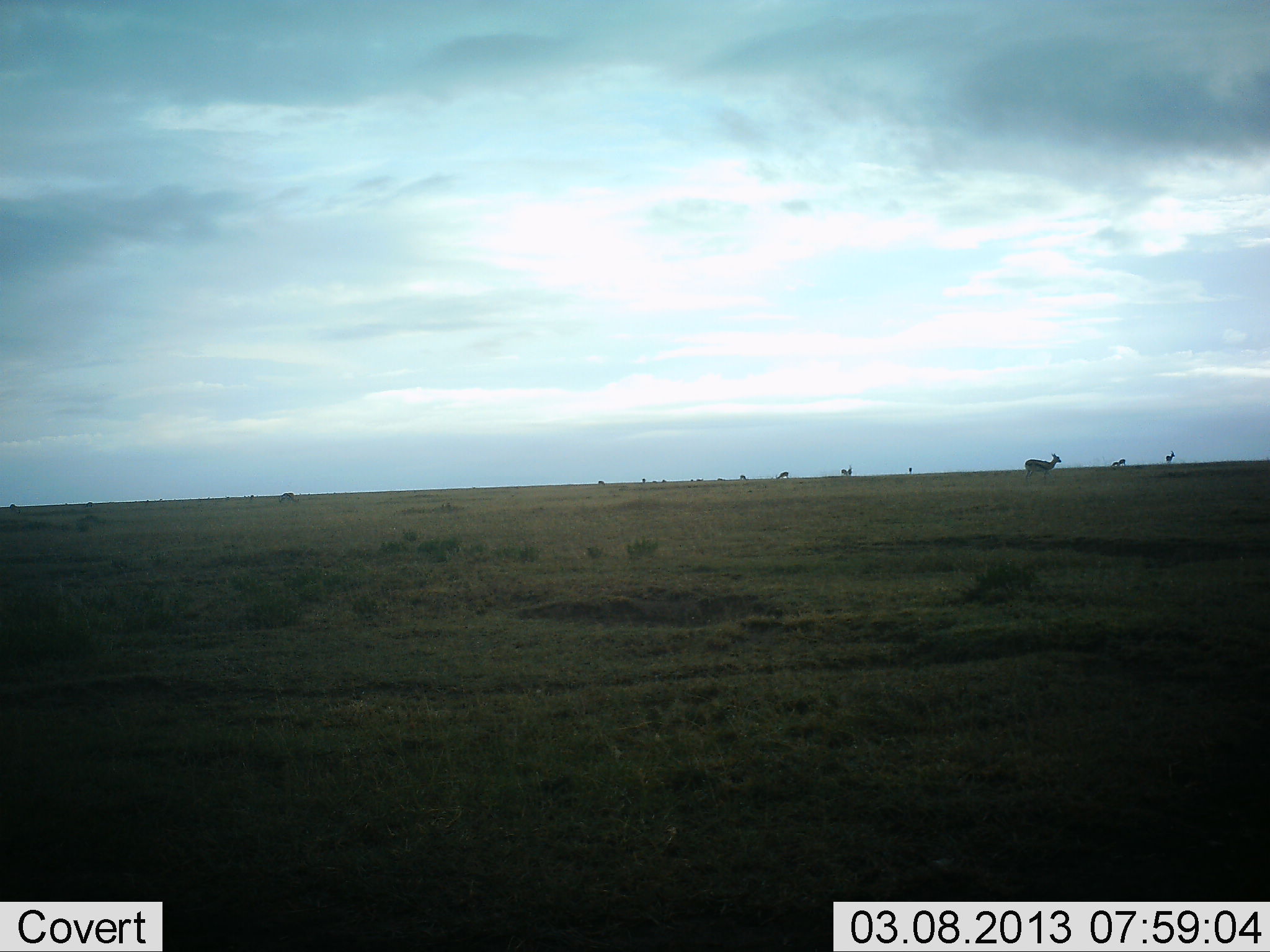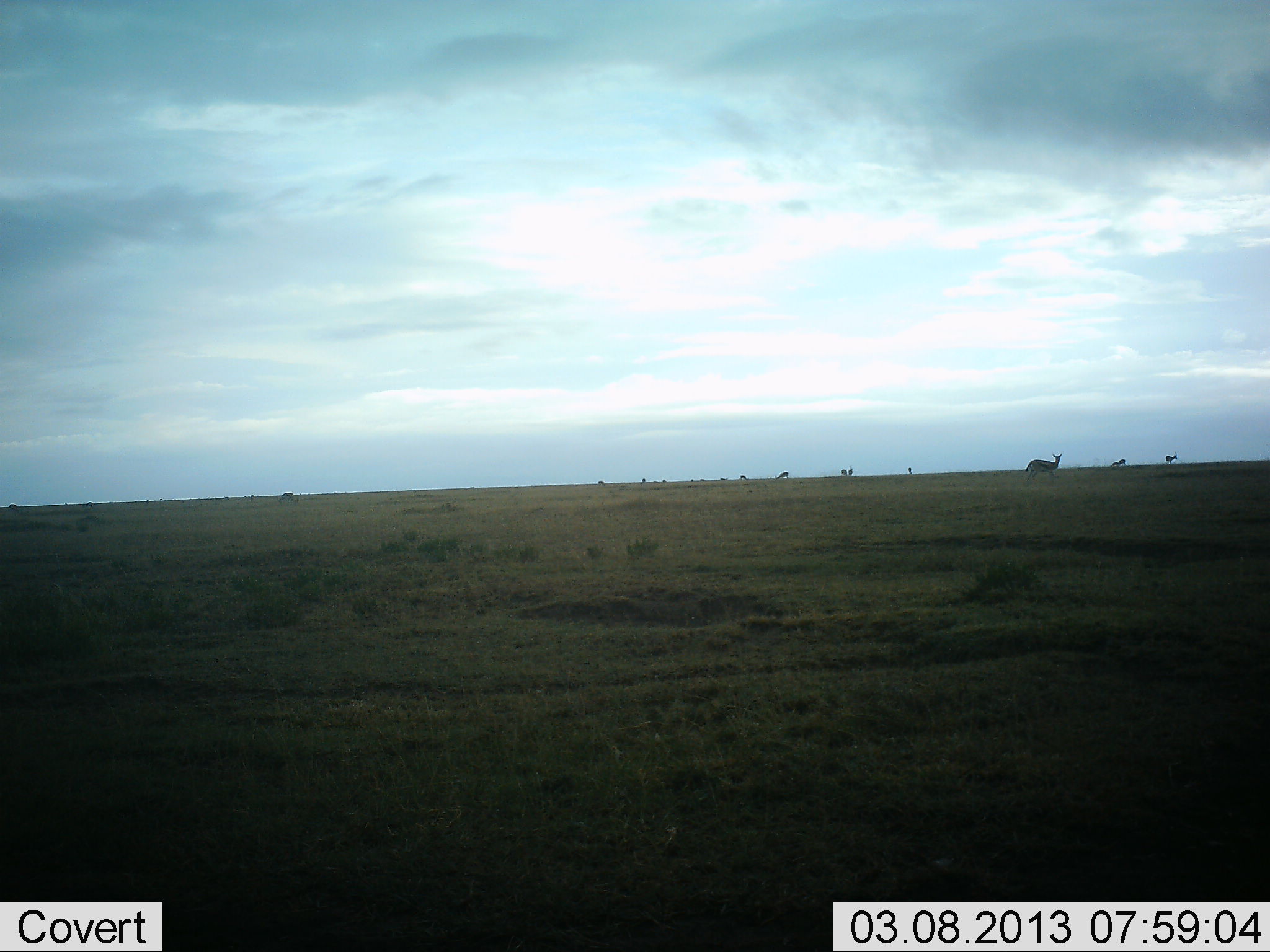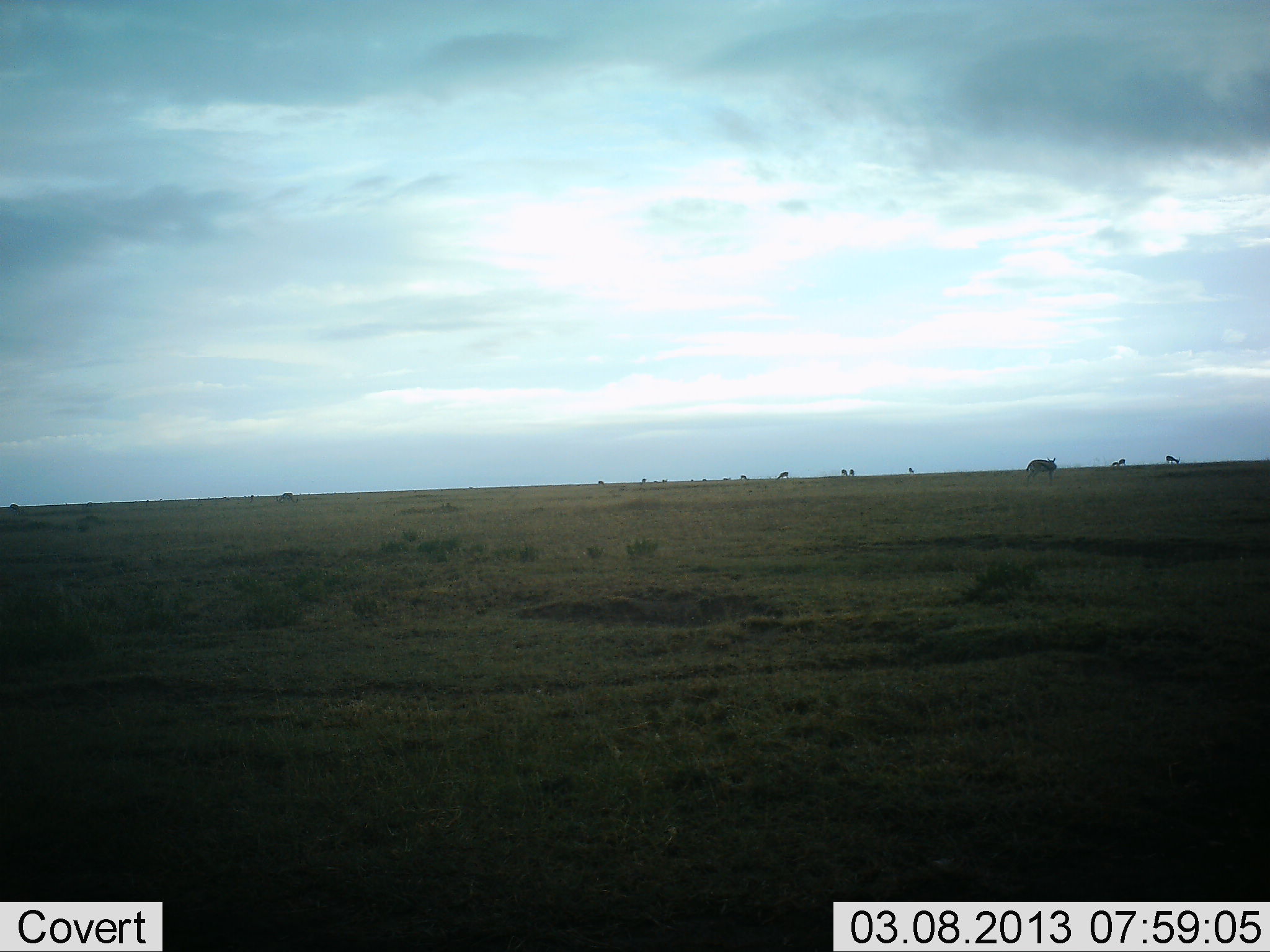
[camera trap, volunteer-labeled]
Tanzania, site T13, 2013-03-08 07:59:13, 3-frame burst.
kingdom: Animalia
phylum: Chordata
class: Mammalia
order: Artiodactyla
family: Bovidae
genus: Eudorcas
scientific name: Eudorcas thomsonii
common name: thomson's gazelle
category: gazellethomsons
Gazellethomsons (thomson's gazelle) (Eudorcas thomsonii), count 11-50. Behavior (volunteer vote fractions): standing 86%, resting 0%, moving 14%, interacting 0%. Young present (vote fraction): 0%. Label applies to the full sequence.